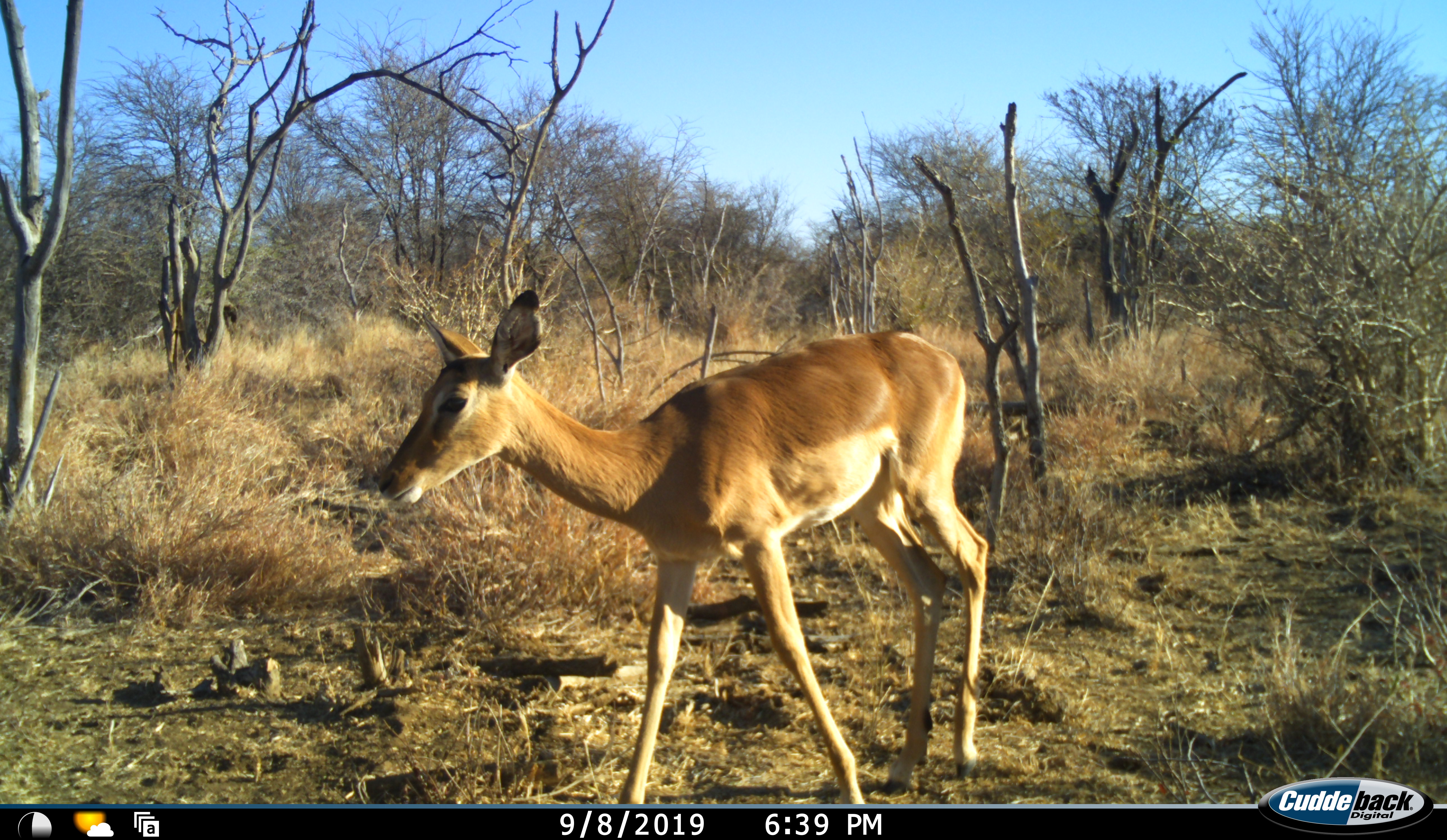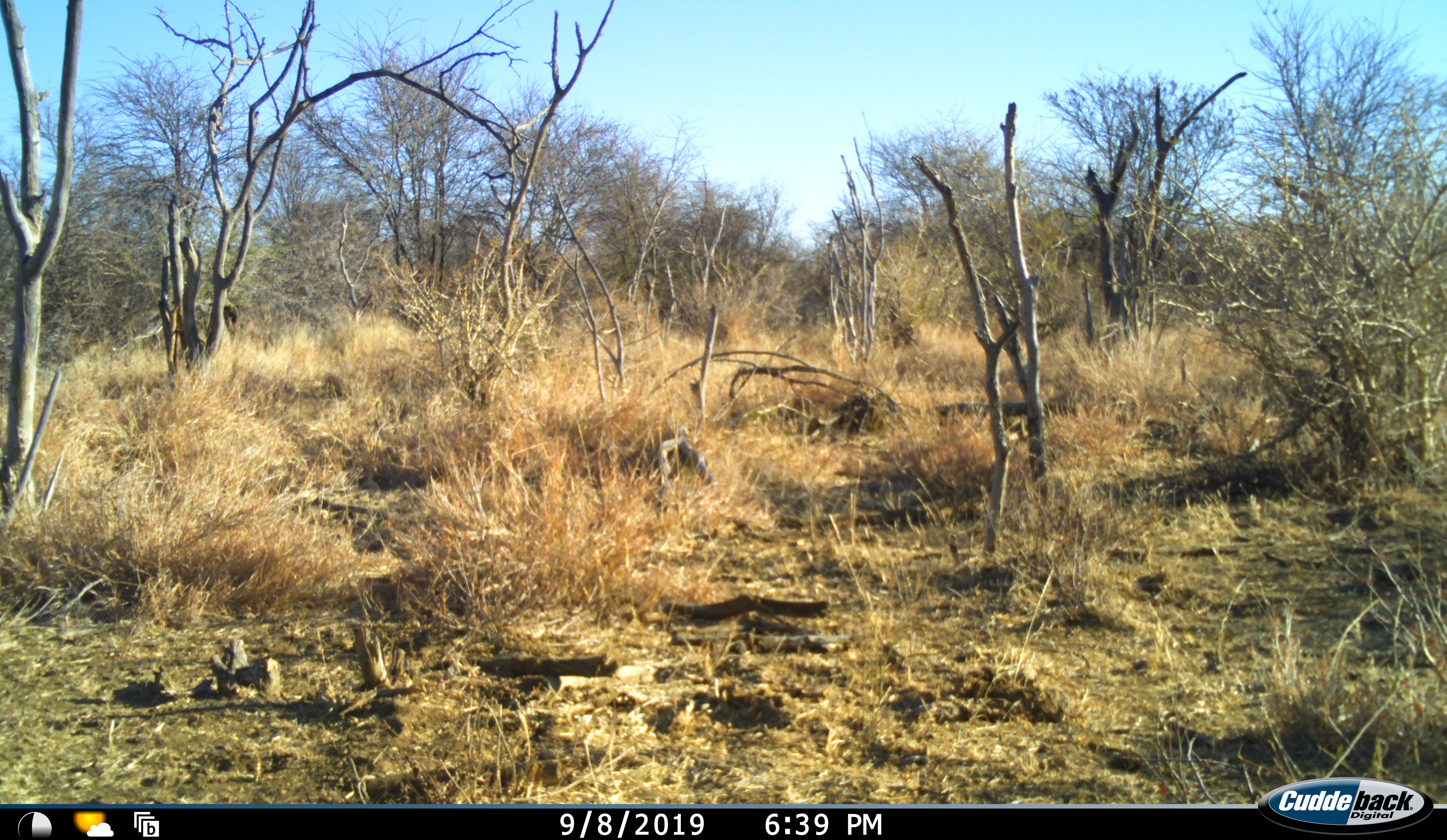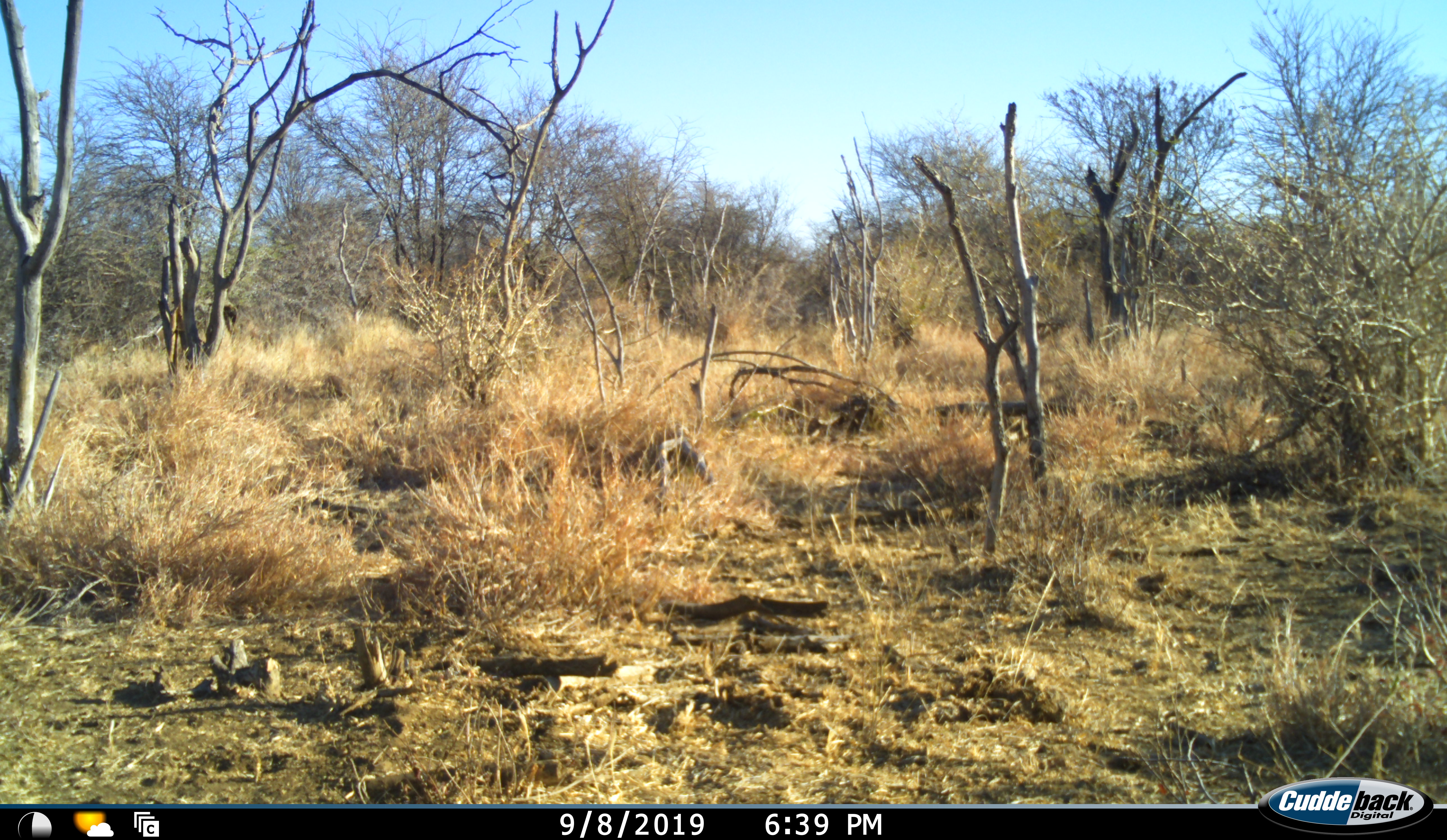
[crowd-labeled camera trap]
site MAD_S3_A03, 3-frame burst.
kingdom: Animalia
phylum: Chordata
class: Mammalia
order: Artiodactyla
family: Bovidae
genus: Aepyceros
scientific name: Aepyceros melampus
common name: impala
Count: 1.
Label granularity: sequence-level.